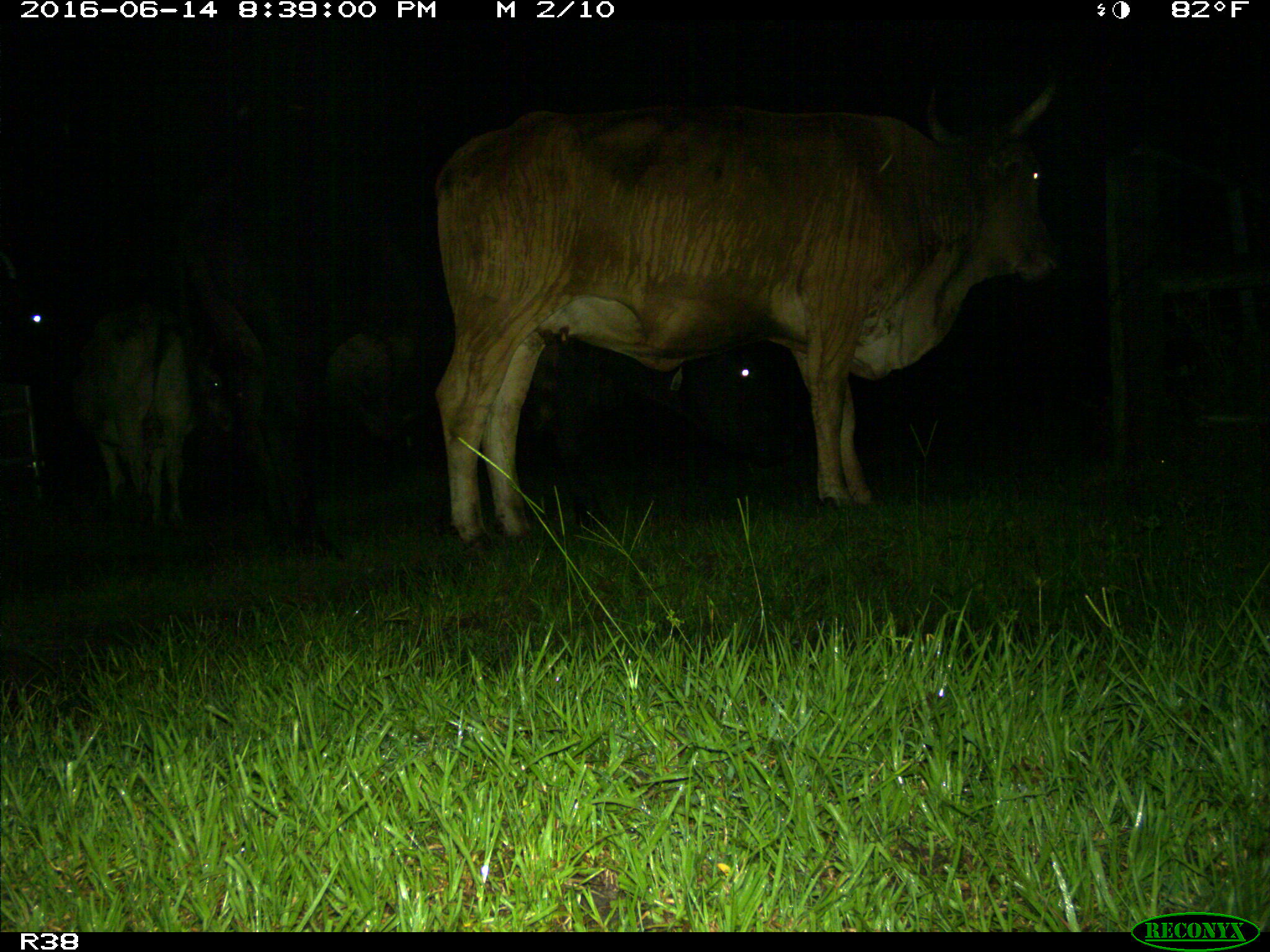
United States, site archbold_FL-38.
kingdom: Animalia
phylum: Chordata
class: Mammalia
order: Artiodactyla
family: Bovidae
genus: Bos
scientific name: Bos taurus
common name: domestic cow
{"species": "Bos taurus (domestic cow)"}